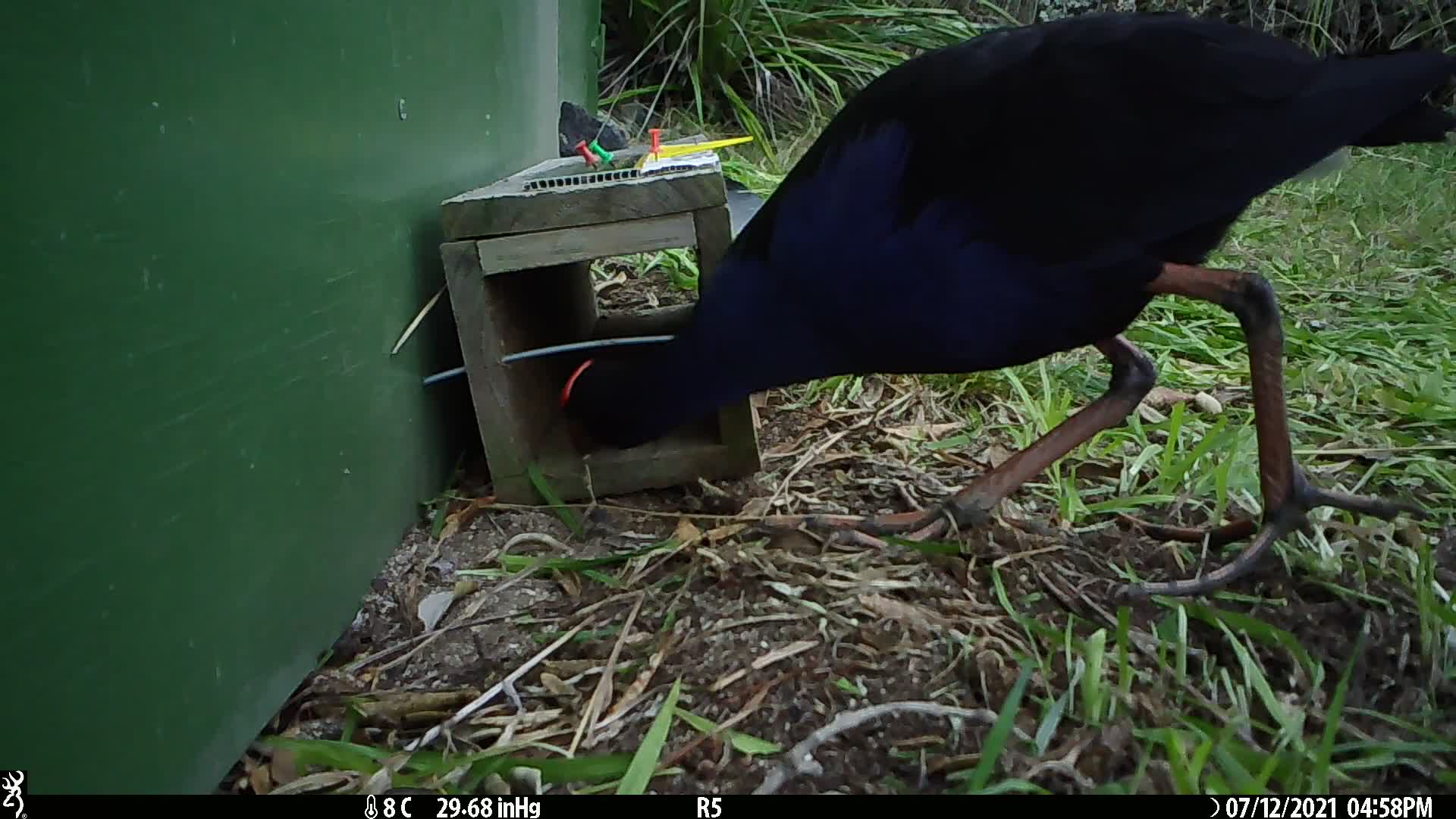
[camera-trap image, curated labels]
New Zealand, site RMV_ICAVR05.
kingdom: Animalia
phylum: Chordata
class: Aves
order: Gruiformes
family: Rallidae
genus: Porphyrio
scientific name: Porphyrio melanotus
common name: australasian swamphen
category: pukeko